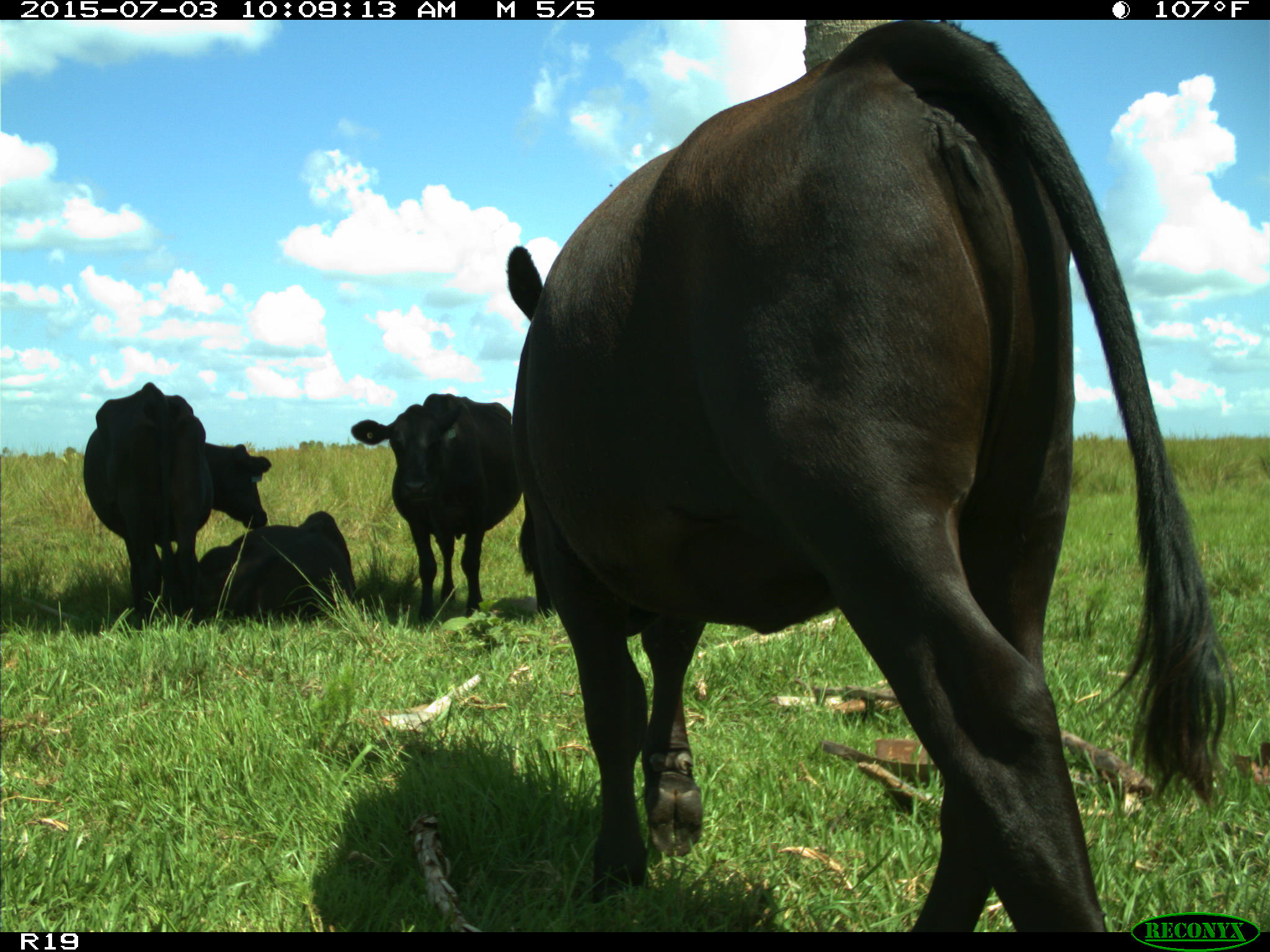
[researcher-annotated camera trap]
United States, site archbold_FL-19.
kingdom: Animalia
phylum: Chordata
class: Mammalia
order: Artiodactyla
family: Bovidae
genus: Bos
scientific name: Bos taurus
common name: domestic cow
Bos taurus (domestic cow).